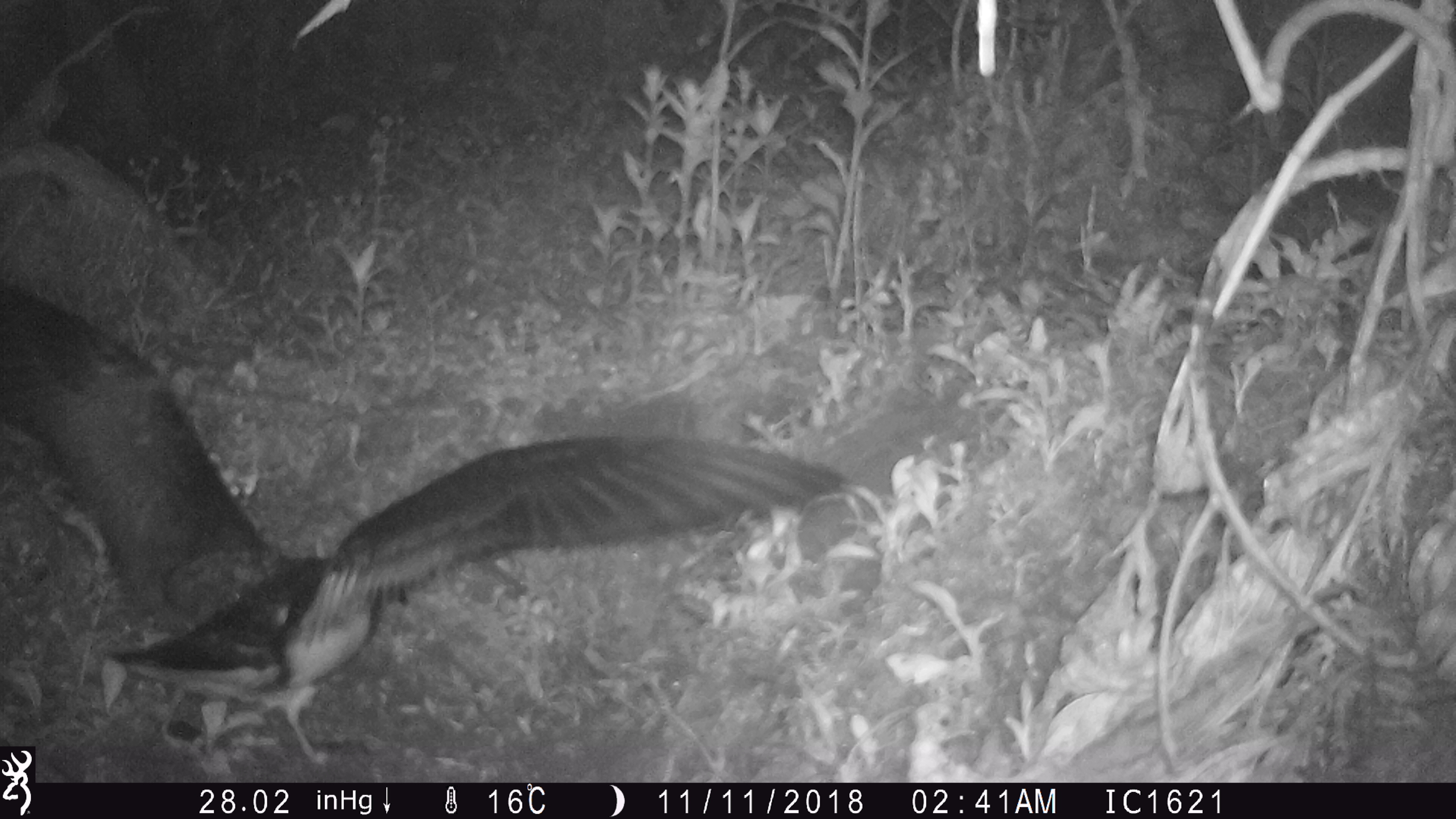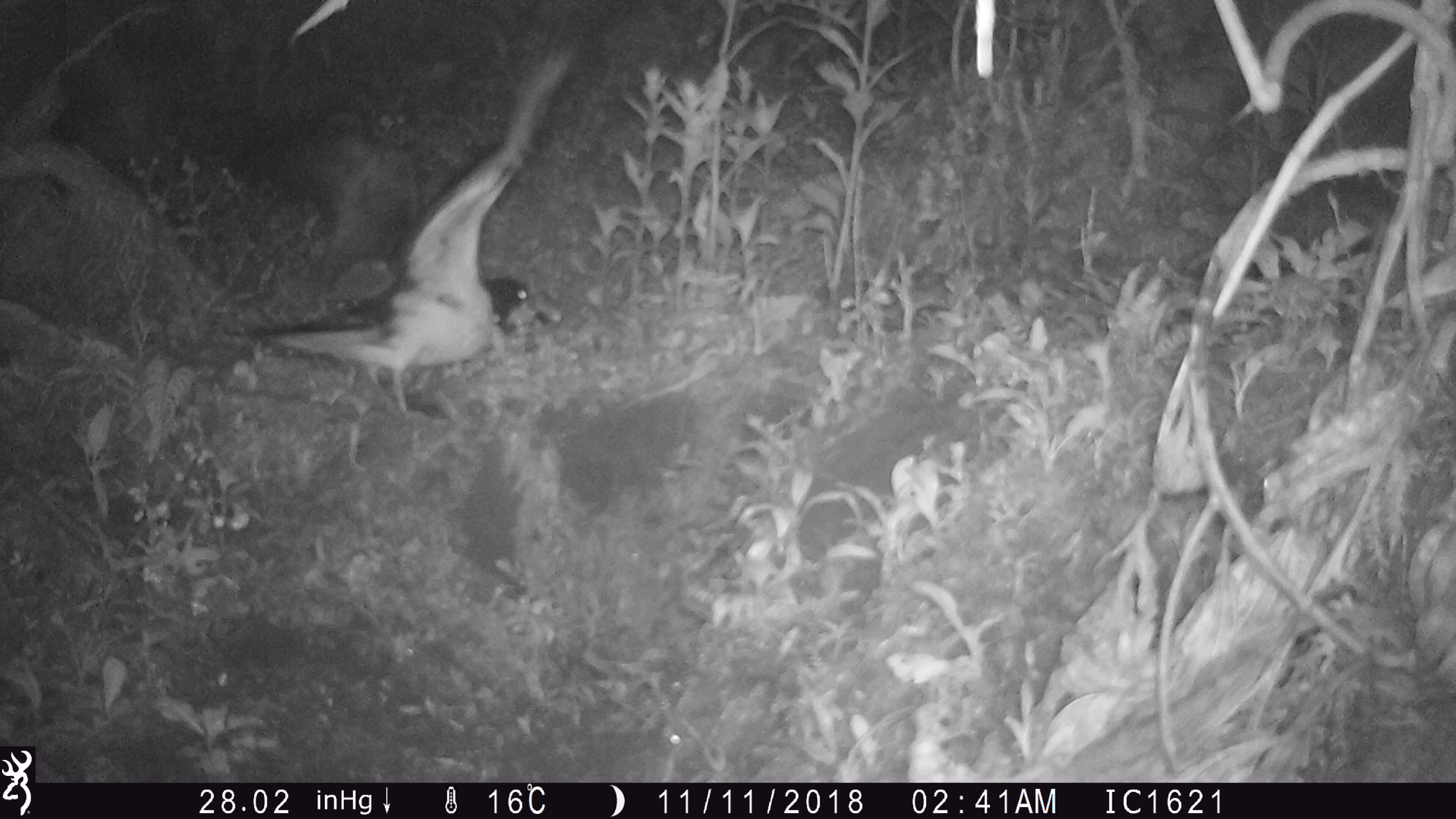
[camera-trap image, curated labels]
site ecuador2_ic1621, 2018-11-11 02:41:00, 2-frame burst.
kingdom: Animalia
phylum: Chordata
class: Aves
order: Procellariiformes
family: Procellariidae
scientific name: Procellariidae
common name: petrel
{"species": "petrel (Procellariidae)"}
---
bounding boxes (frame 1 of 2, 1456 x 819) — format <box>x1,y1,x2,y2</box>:
petrel: <box>2,268,857,767</box>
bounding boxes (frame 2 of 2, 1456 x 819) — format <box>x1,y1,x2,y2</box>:
petrel: <box>223,27,586,429</box>